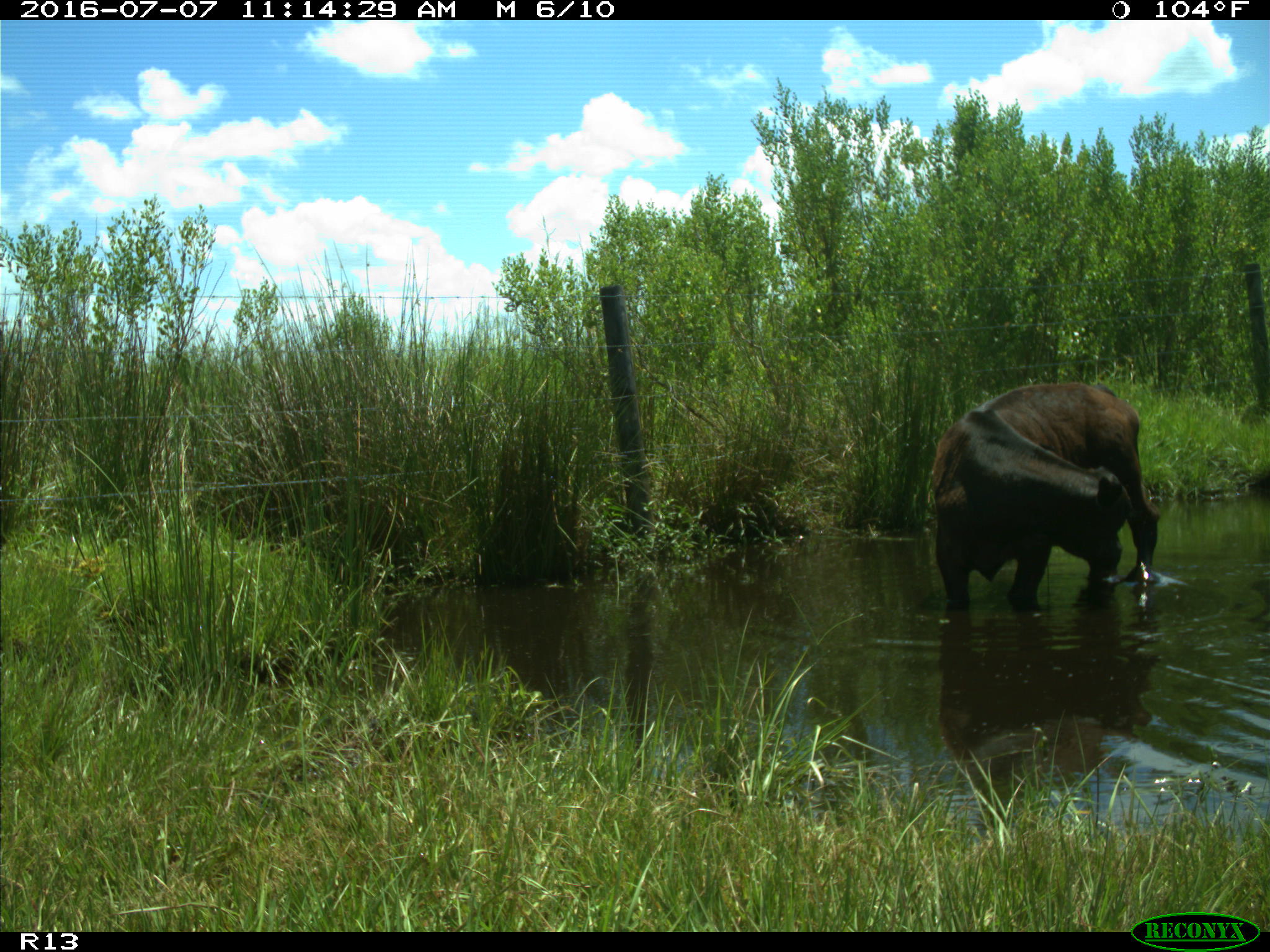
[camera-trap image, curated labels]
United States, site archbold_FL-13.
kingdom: Animalia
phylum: Chordata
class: Mammalia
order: Artiodactyla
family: Bovidae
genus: Bos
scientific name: Bos taurus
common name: domestic cow